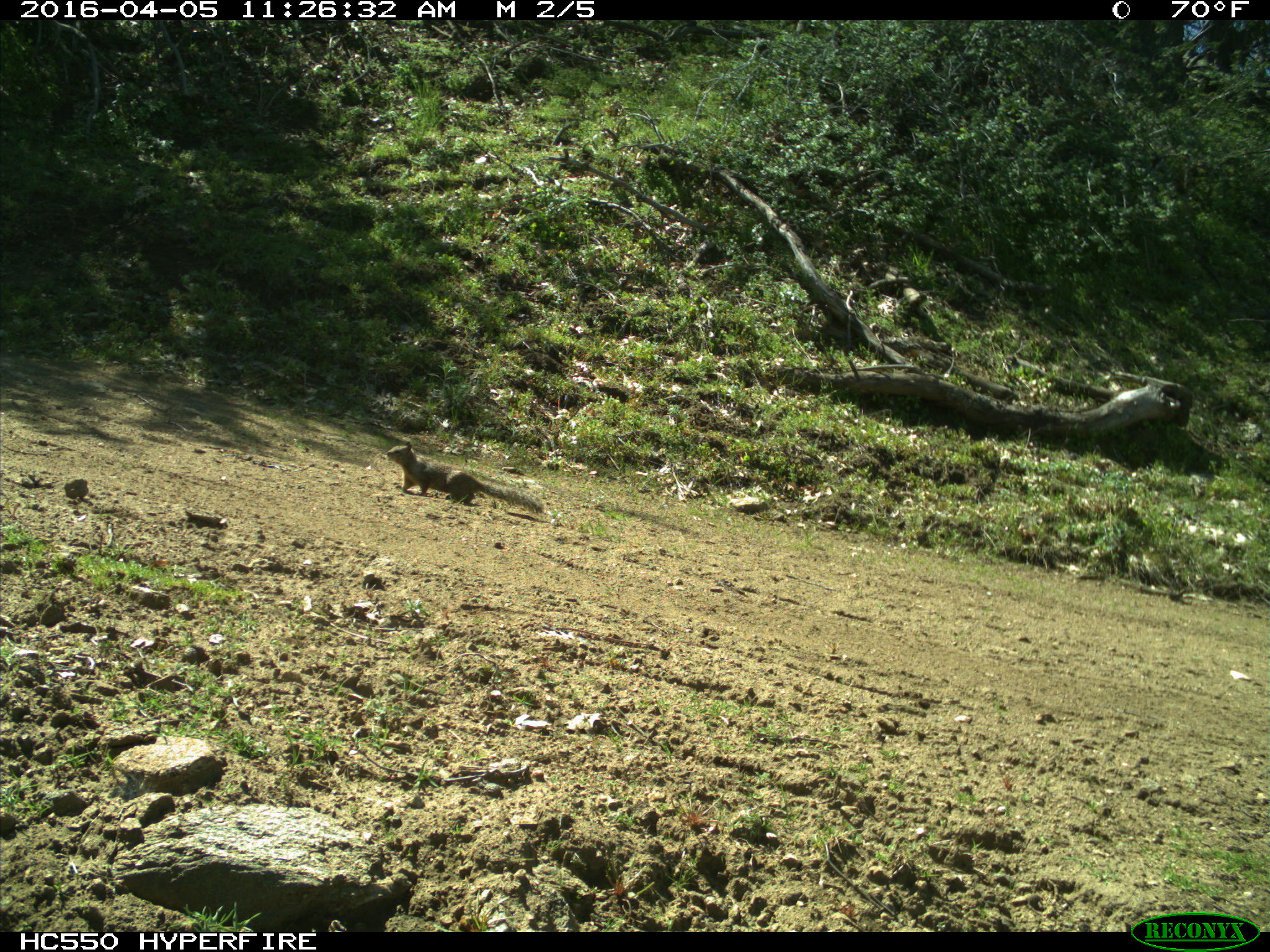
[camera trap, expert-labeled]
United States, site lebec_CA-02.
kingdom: Animalia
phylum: Chordata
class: Mammalia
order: Rodentia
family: Sciuridae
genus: Otospermophilus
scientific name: Otospermophilus beecheyi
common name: california ground squirrel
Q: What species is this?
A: Otospermophilus beecheyi (california ground squirrel).